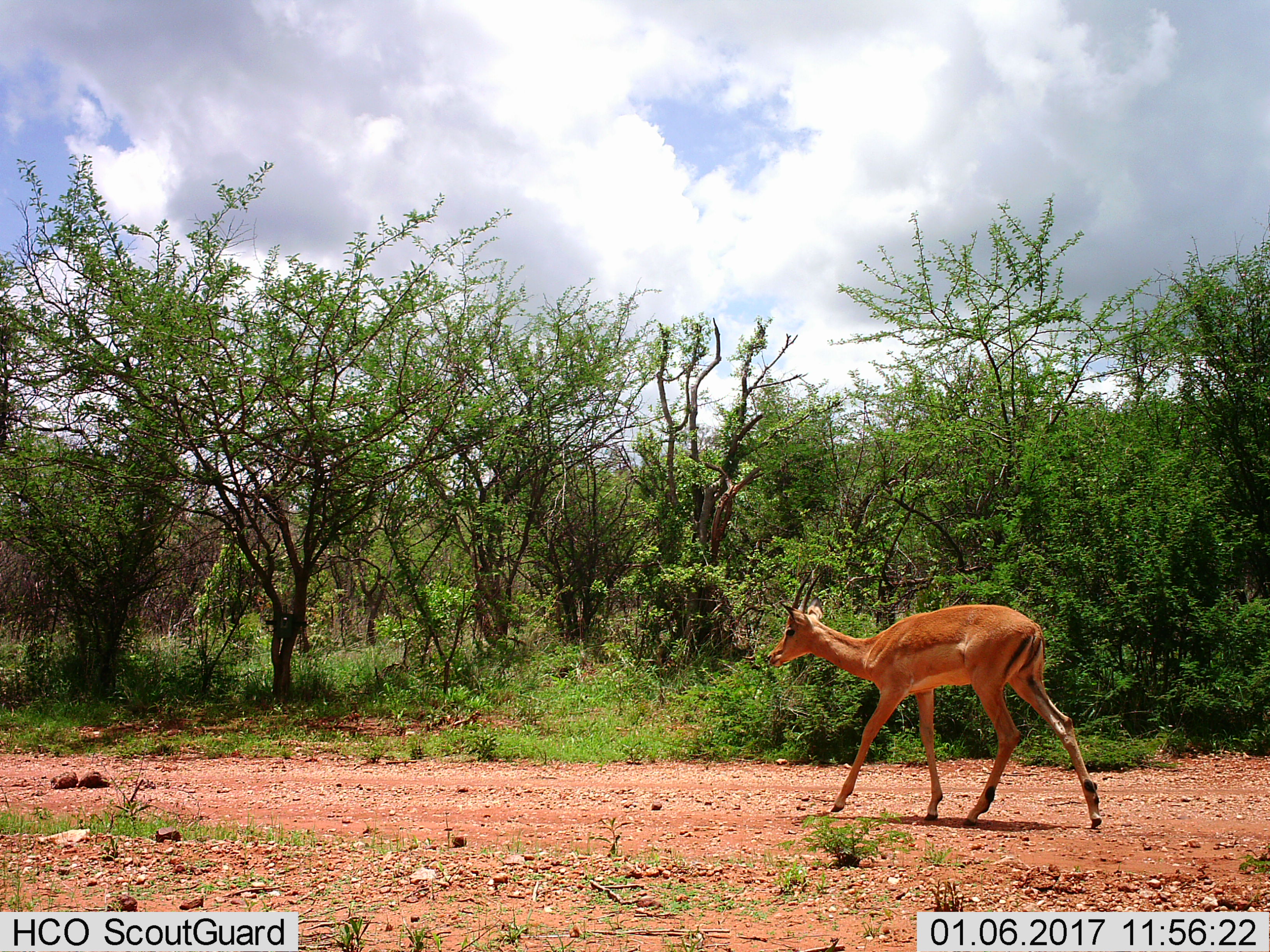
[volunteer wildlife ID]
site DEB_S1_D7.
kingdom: Animalia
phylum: Chordata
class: Mammalia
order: Artiodactyla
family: Bovidae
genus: Aepyceros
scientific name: Aepyceros melampus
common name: impala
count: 1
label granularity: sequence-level